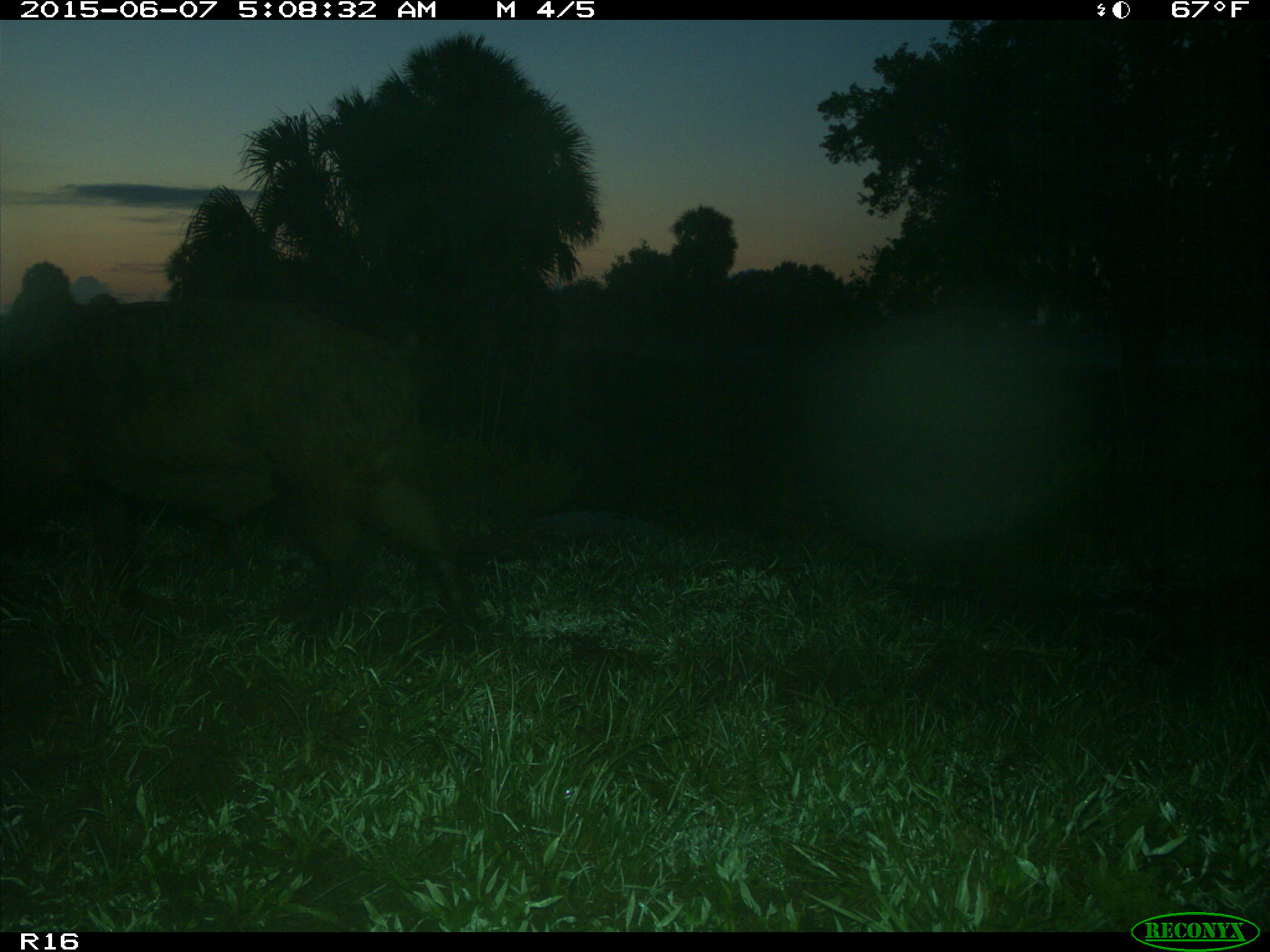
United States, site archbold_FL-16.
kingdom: Animalia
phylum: Chordata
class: Mammalia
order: Artiodactyla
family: Suidae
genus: Sus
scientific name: Sus scrofa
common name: wild boar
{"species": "Sus scrofa (wild boar)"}